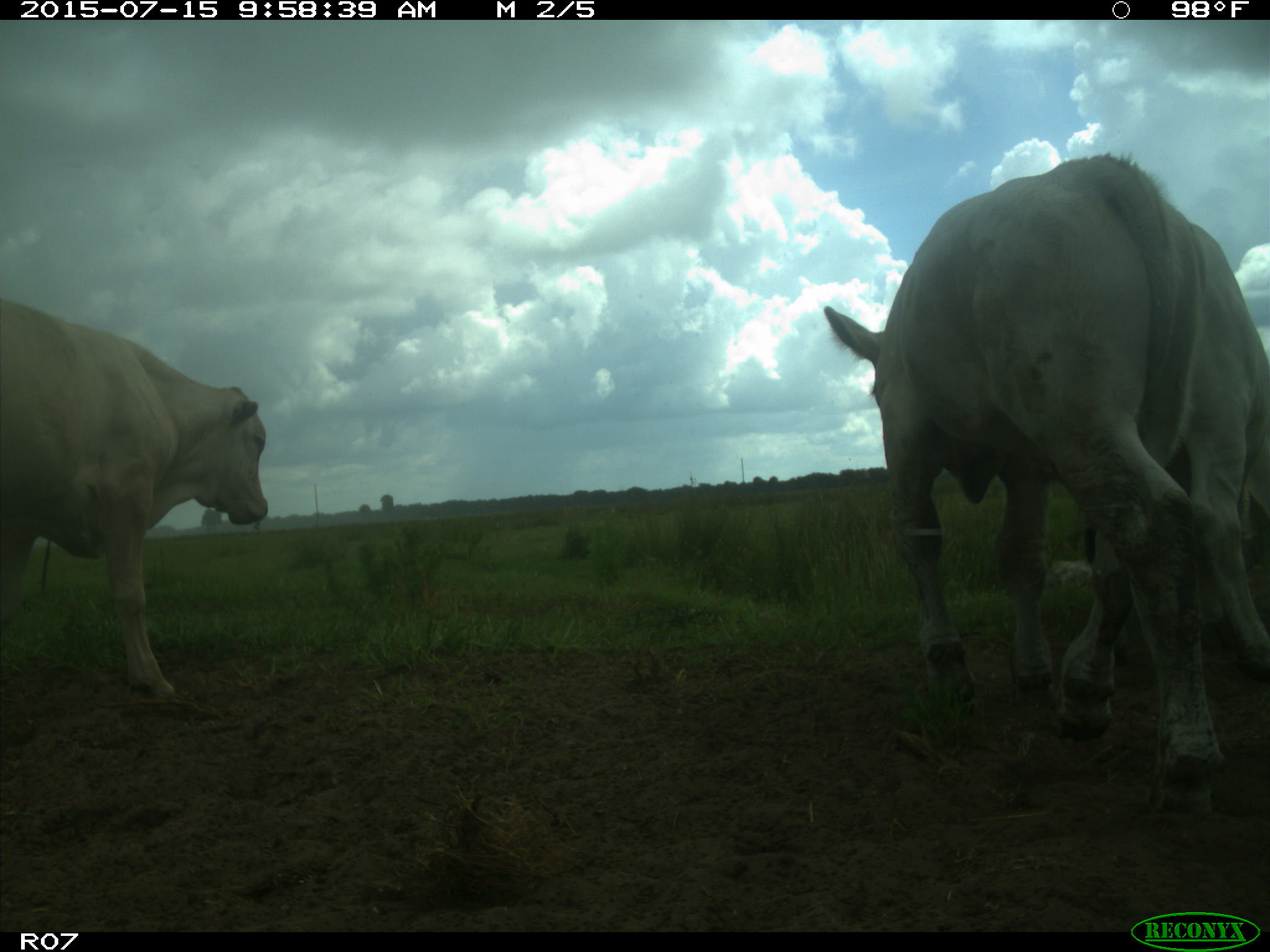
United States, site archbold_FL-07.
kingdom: Animalia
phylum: Chordata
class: Mammalia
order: Artiodactyla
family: Bovidae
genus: Bos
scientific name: Bos taurus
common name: domestic cow